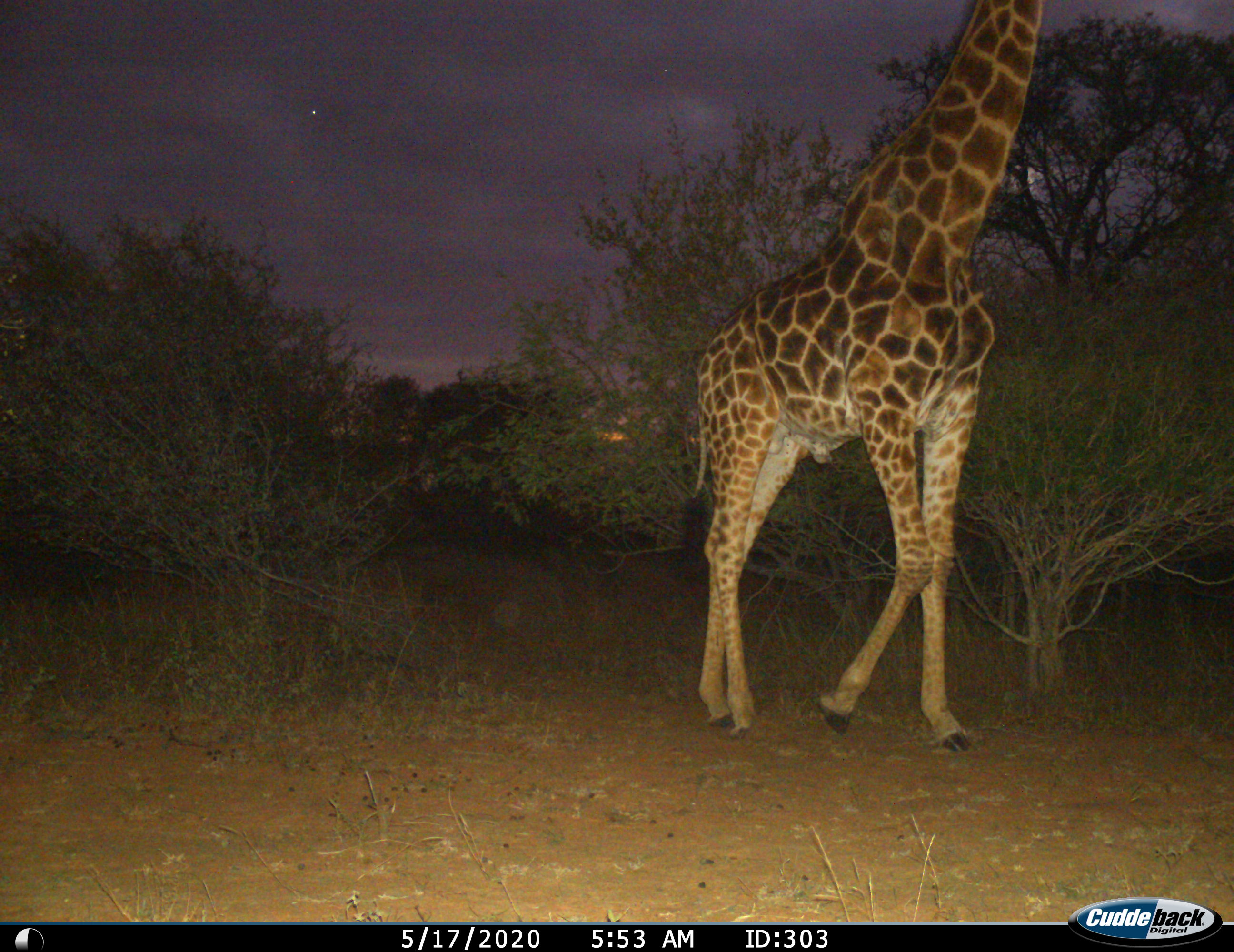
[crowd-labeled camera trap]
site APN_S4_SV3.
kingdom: Animalia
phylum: Chordata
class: Mammalia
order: Artiodactyla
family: Giraffidae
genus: Giraffa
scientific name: Giraffa camelopardalis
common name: giraffe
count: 1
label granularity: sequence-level